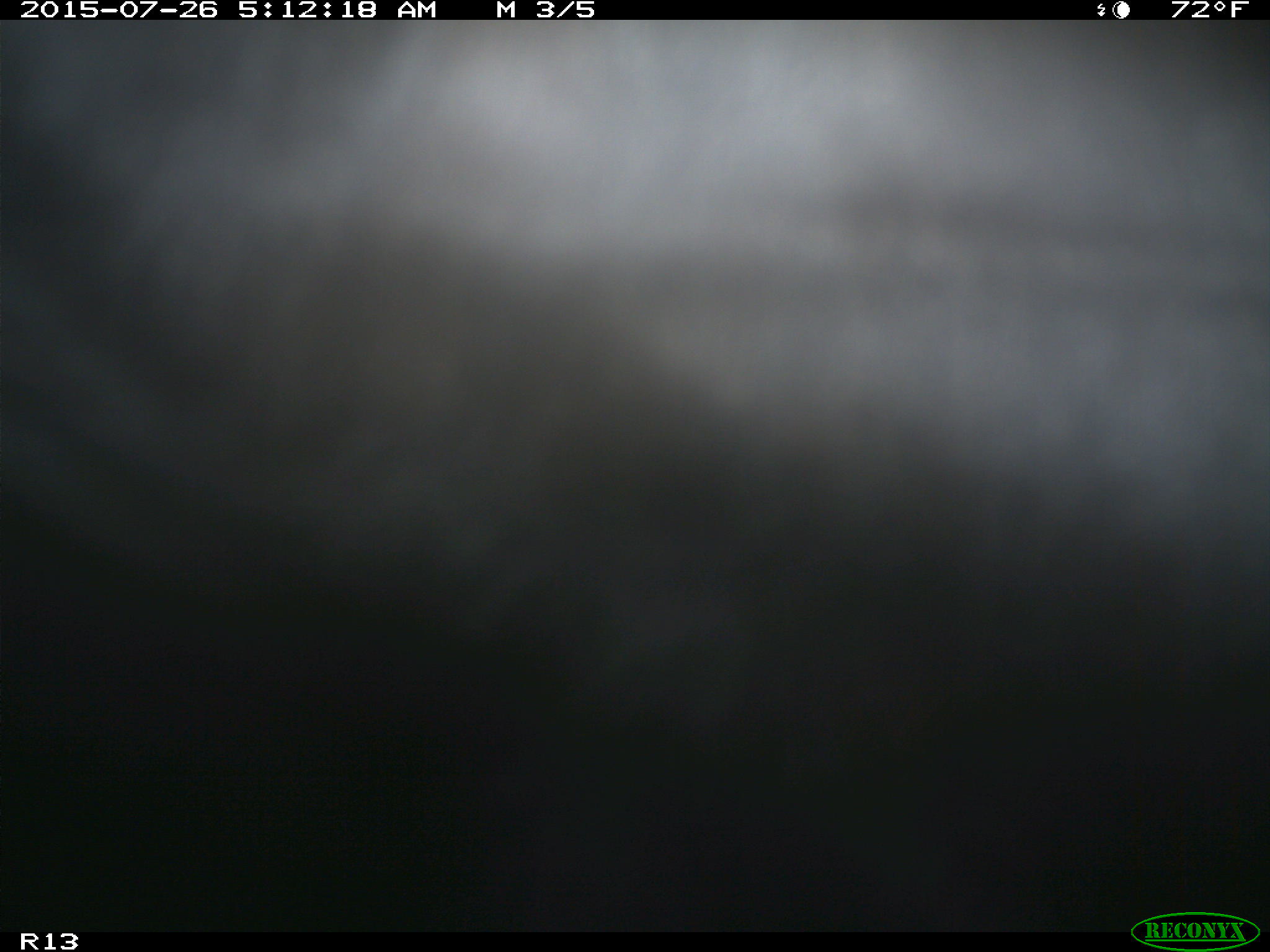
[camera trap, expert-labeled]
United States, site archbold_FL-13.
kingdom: Animalia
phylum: Chordata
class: Mammalia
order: Artiodactyla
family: Bovidae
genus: Bos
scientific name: Bos taurus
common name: domestic cow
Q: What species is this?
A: Bos taurus (domestic cow).